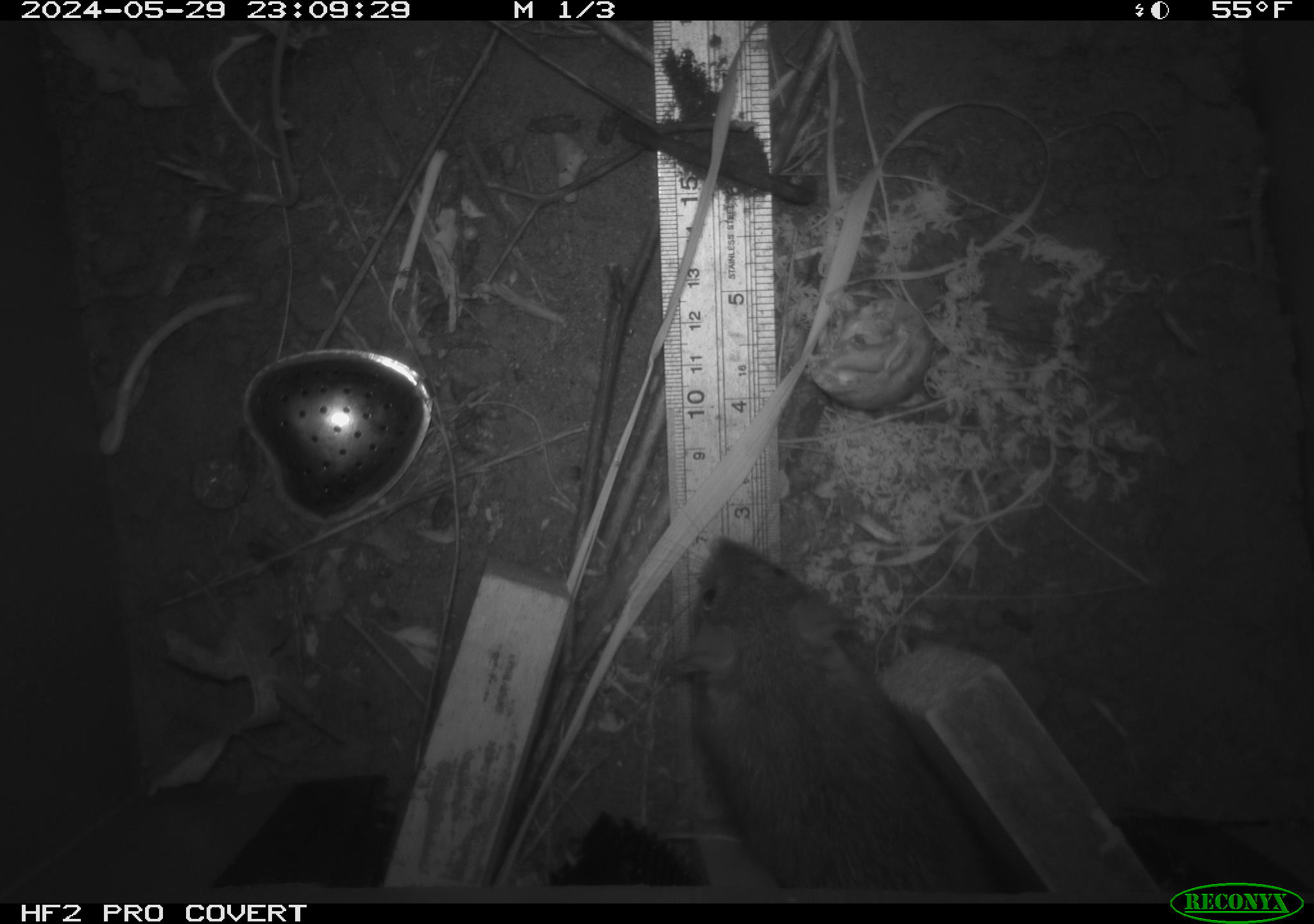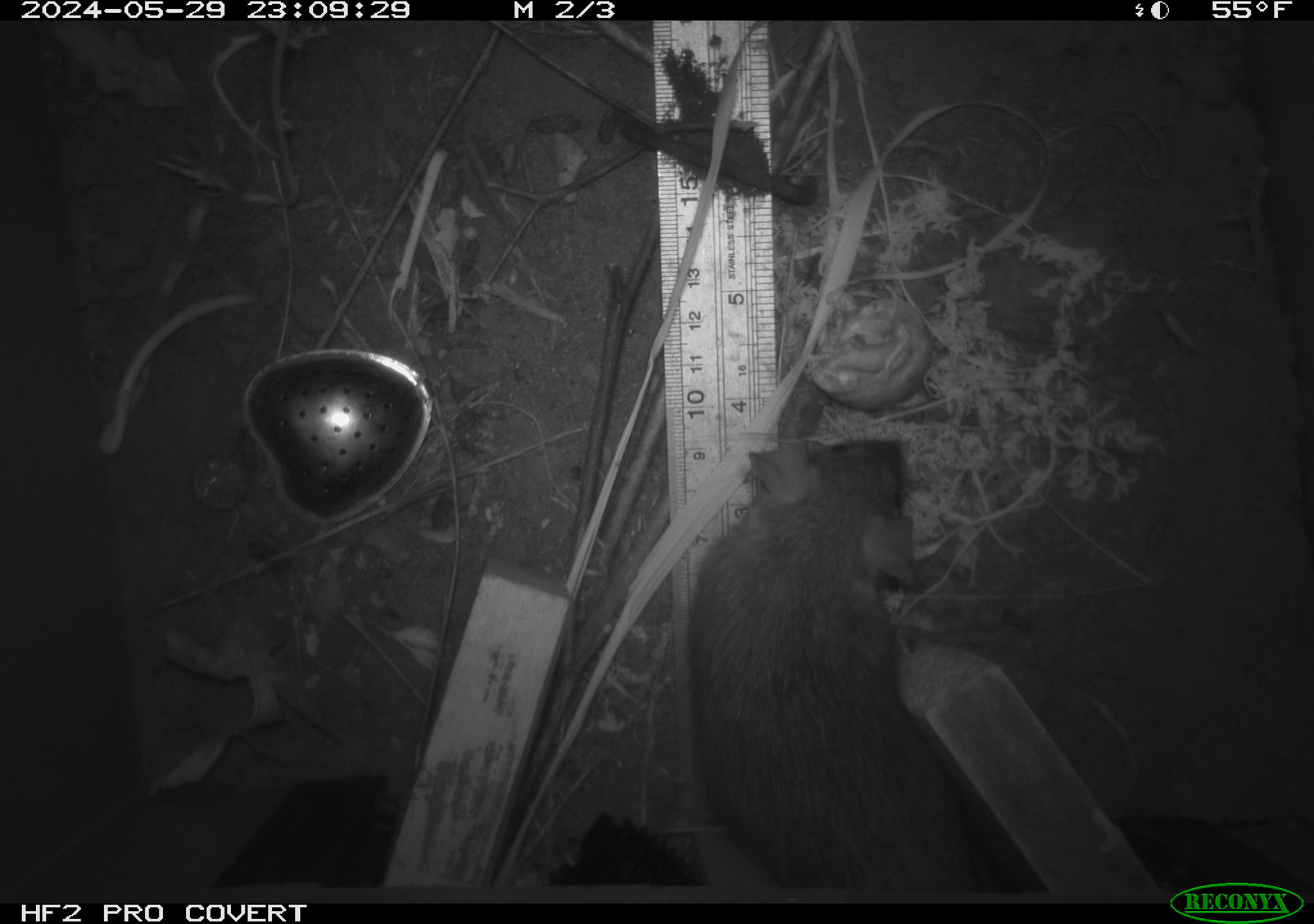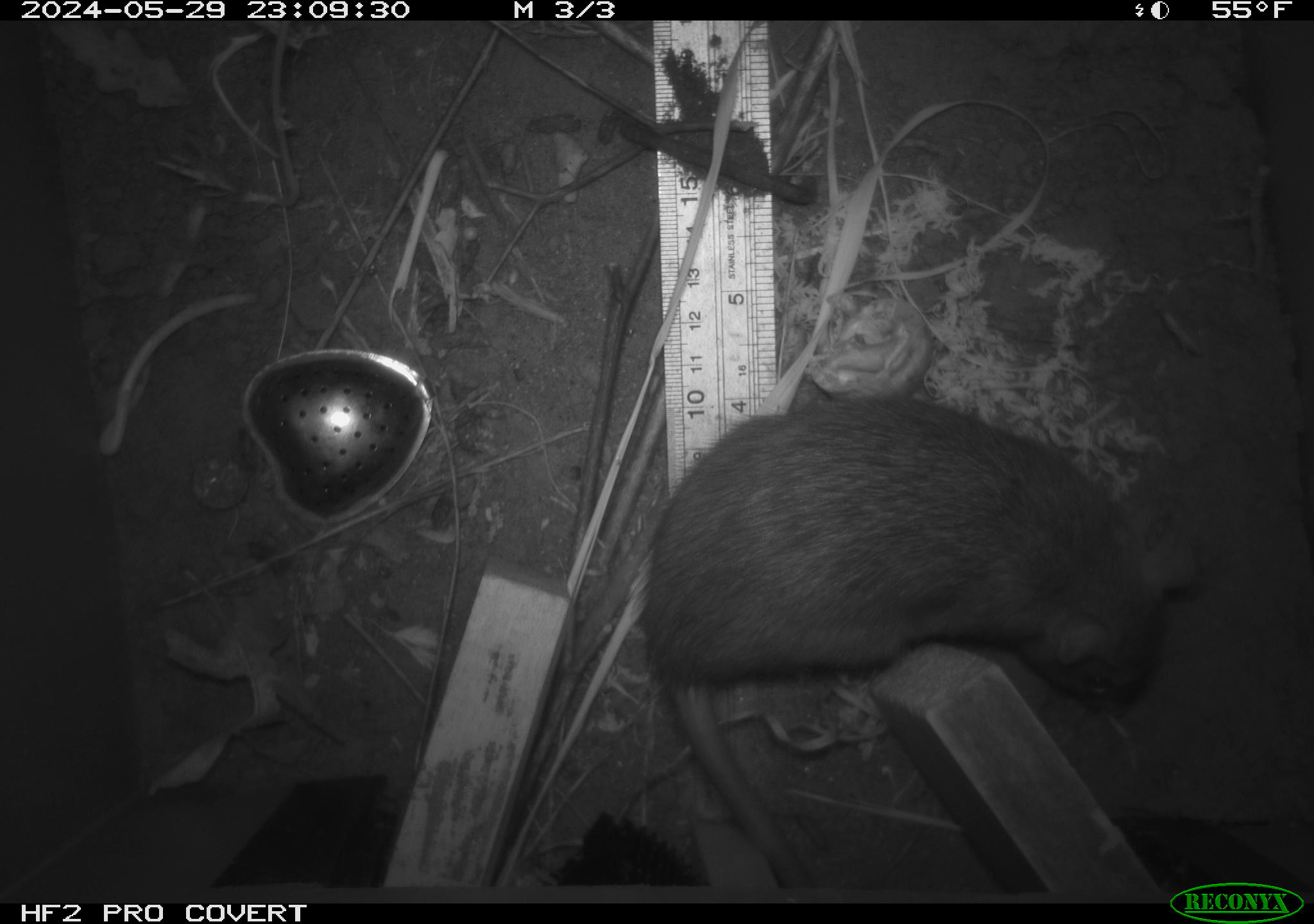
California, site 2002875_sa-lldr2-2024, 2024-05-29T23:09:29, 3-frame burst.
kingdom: Animalia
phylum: Chordata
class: Mammalia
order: Rodentia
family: Muridae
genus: Rattus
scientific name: Rattus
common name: rat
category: rattus species